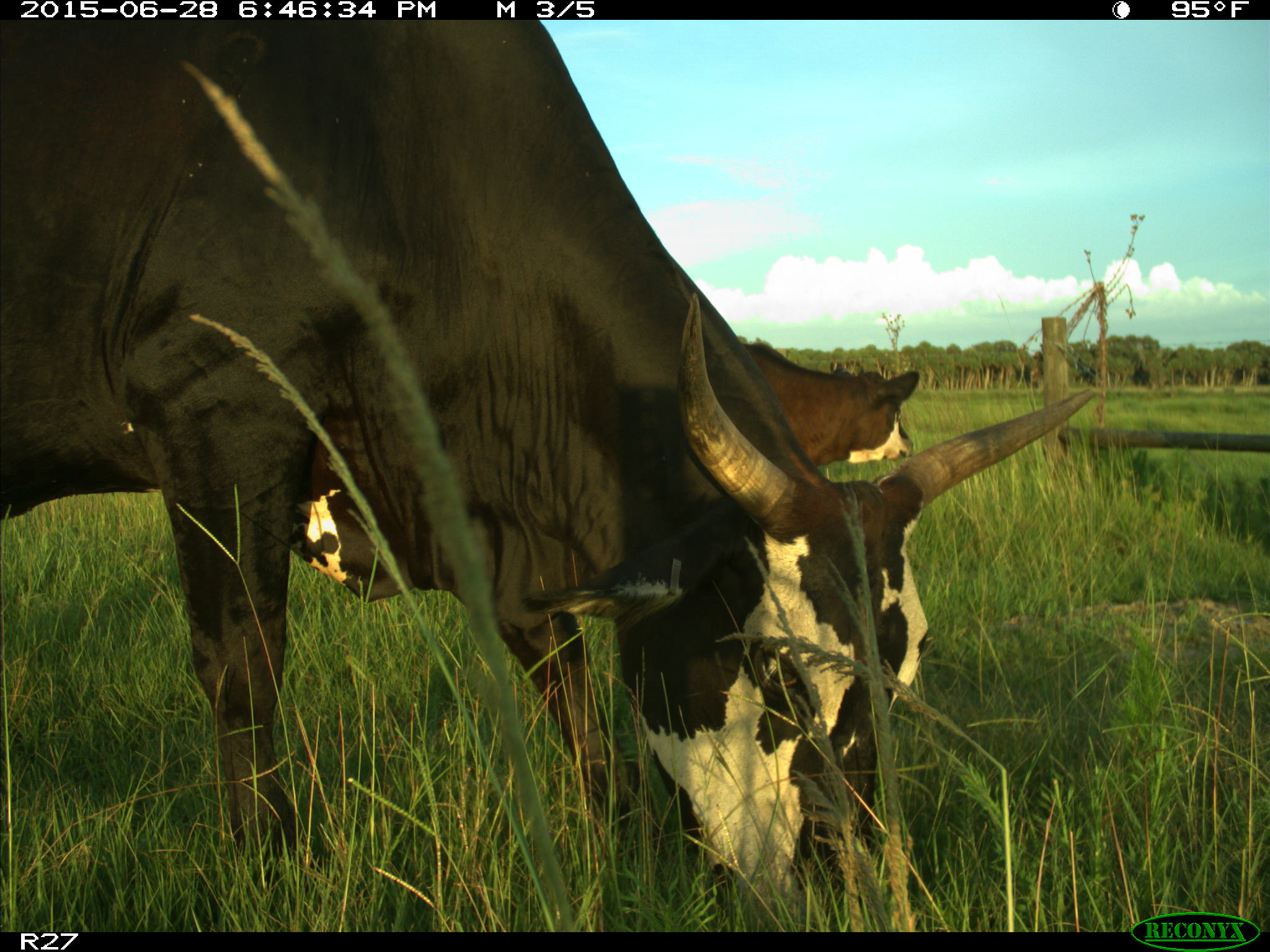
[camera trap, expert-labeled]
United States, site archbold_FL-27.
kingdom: Animalia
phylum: Chordata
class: Mammalia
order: Artiodactyla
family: Bovidae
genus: Bos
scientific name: Bos taurus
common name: domestic cow